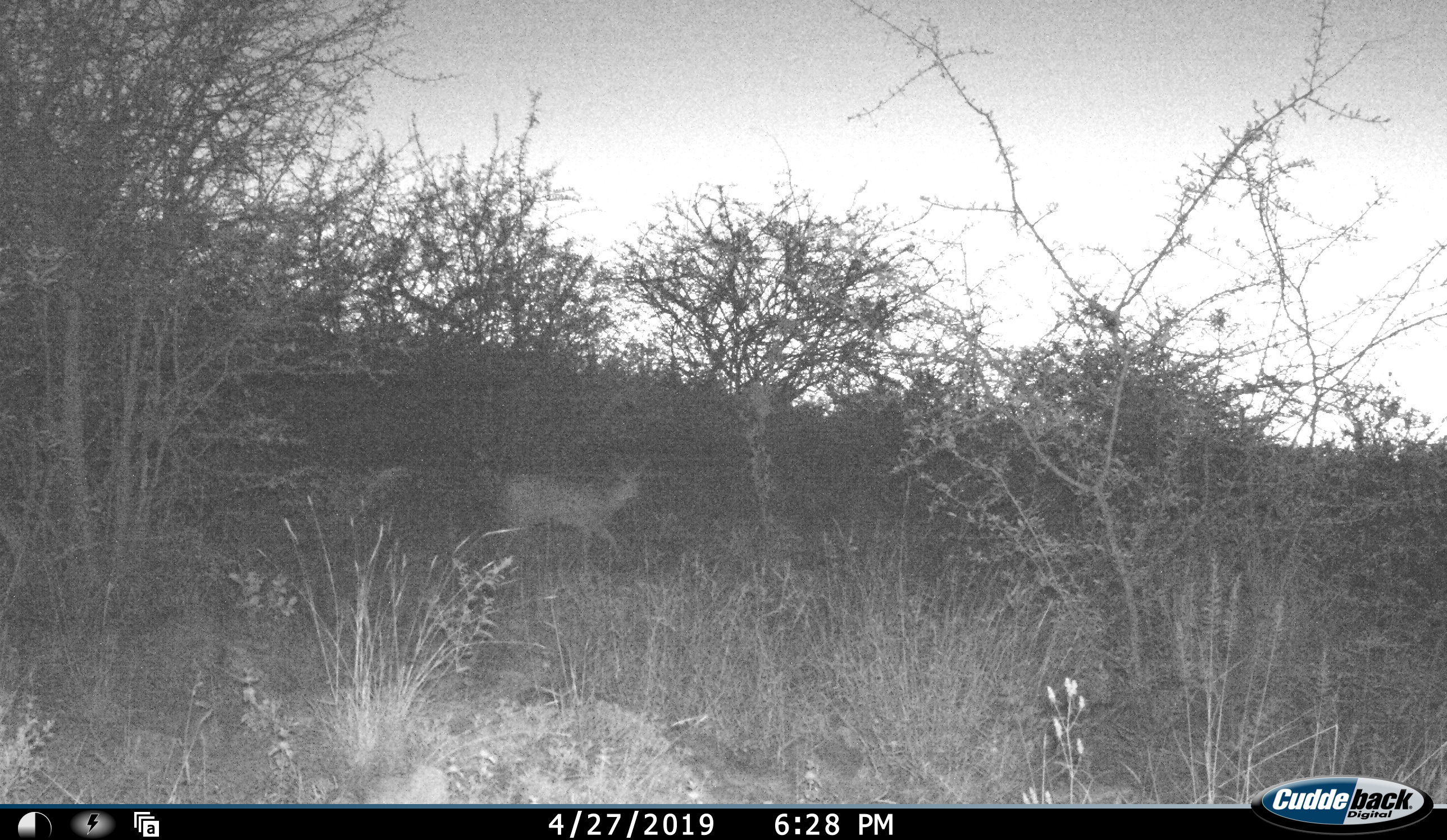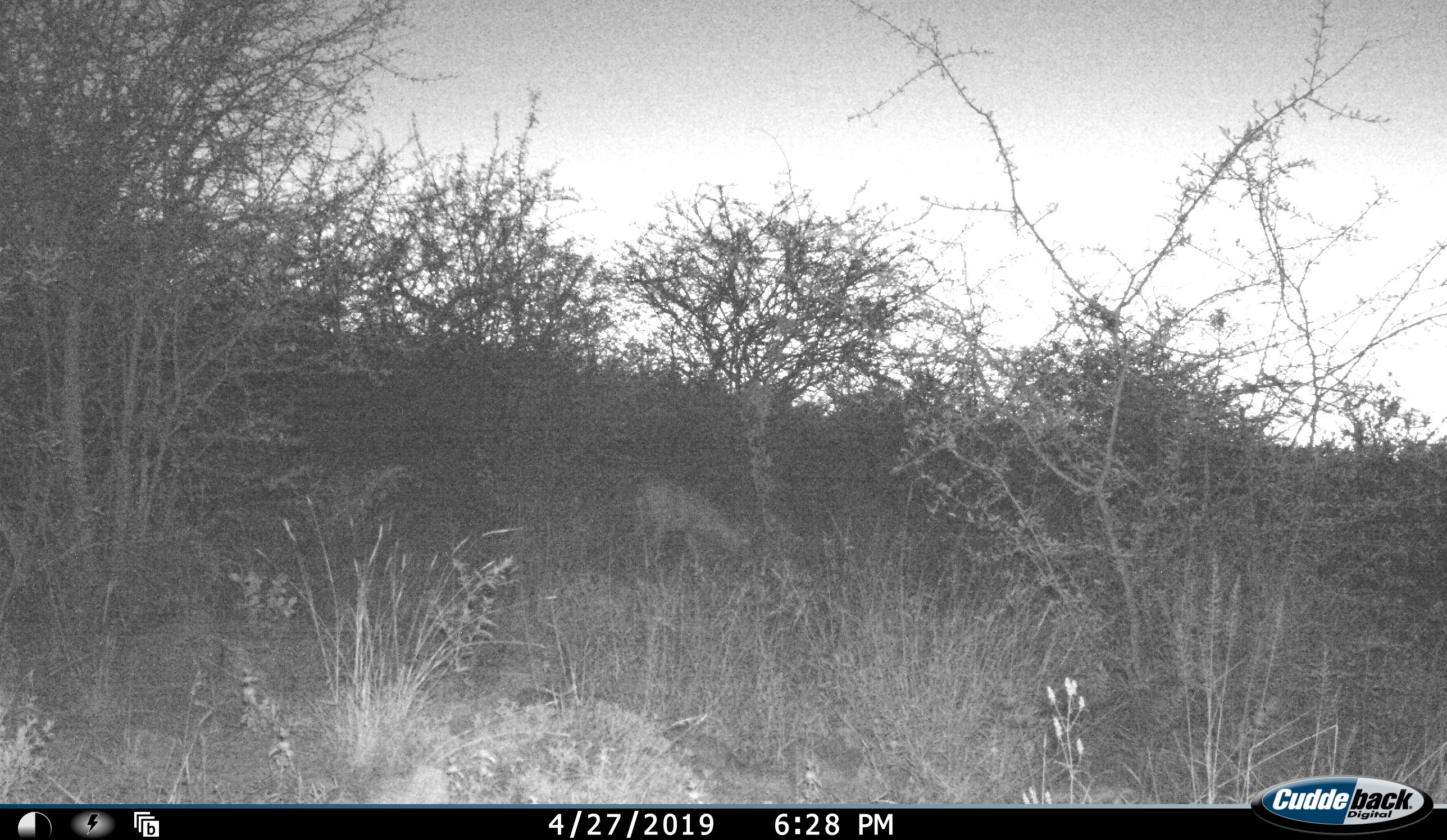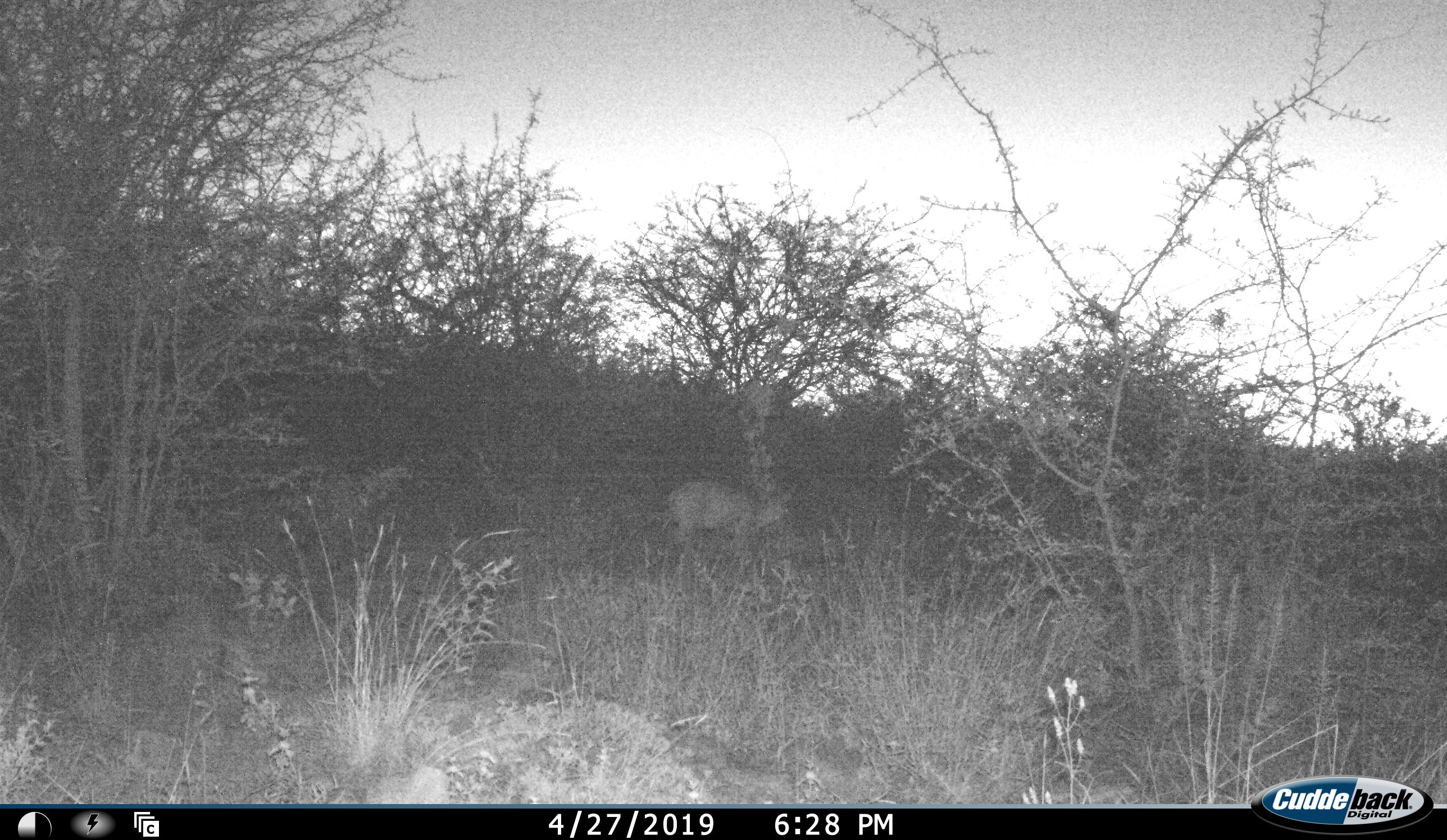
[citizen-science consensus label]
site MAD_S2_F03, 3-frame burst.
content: unidentified animal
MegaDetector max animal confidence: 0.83